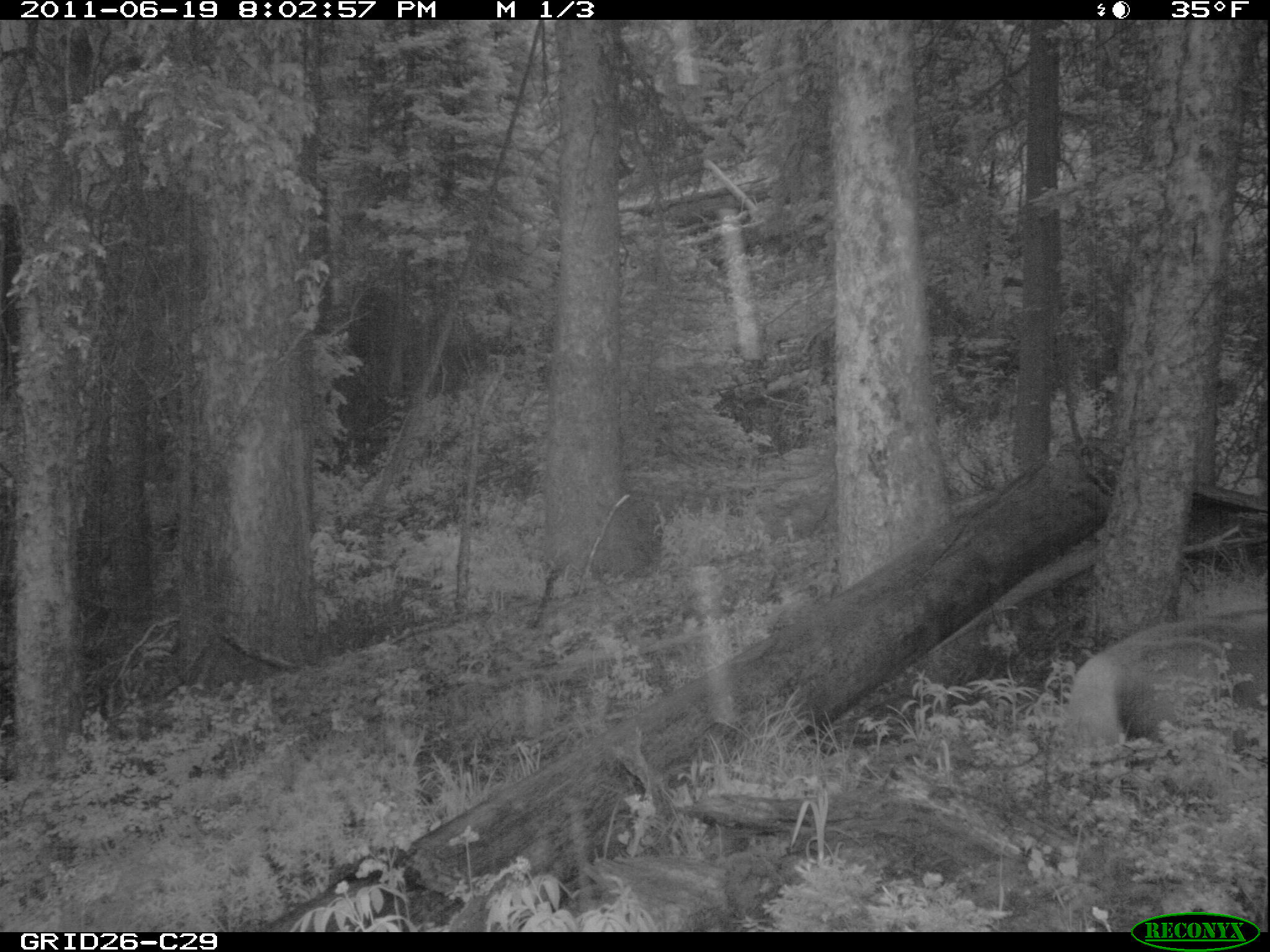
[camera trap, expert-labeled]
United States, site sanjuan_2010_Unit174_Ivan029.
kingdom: Animalia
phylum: Chordata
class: Mammalia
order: Artiodactyla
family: Cervidae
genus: Cervus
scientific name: Cervus elaphus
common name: red deer